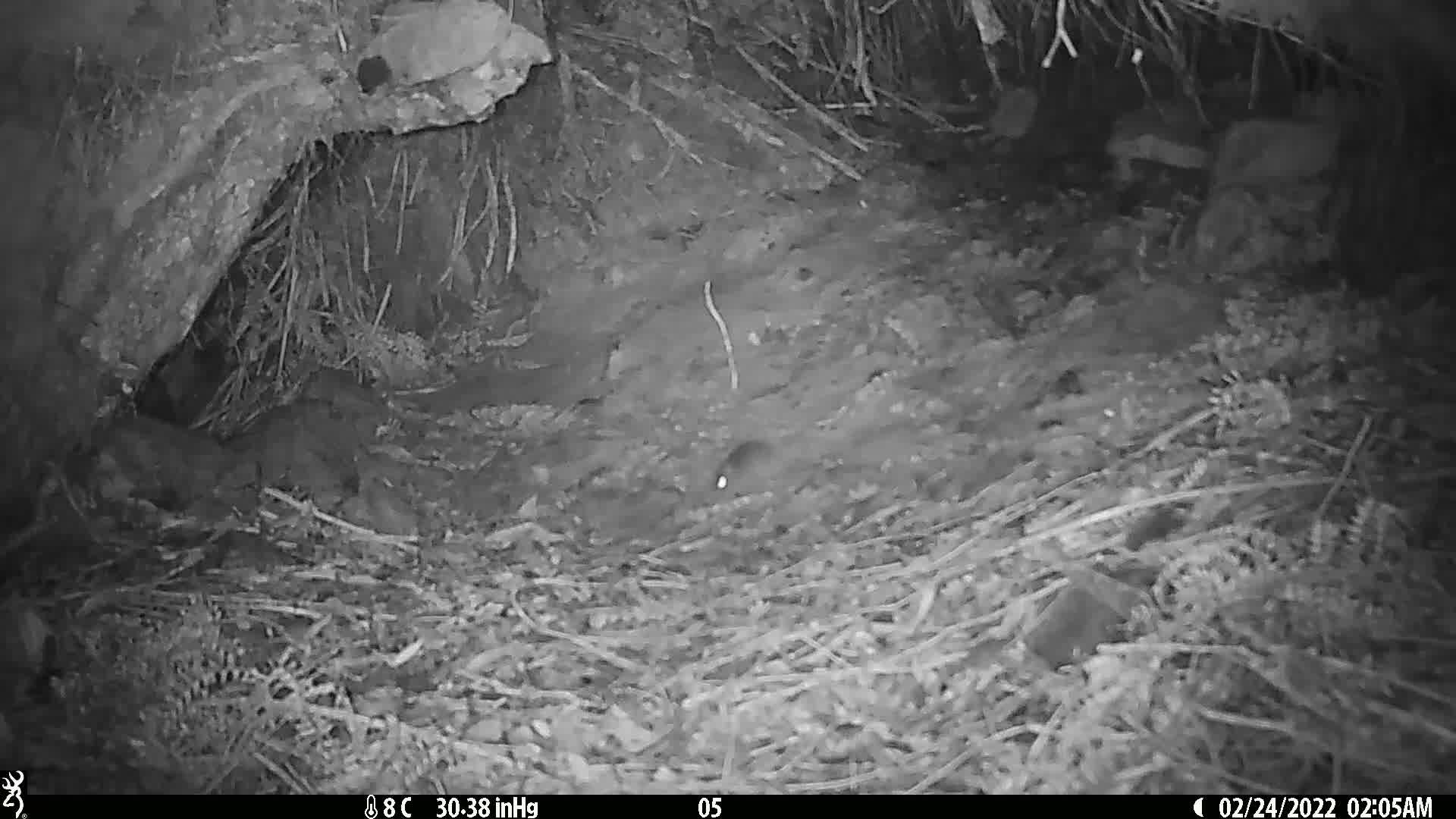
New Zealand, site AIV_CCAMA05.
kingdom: Animalia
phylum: Chordata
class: Mammalia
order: Rodentia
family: Muridae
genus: Mus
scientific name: Mus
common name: mouse